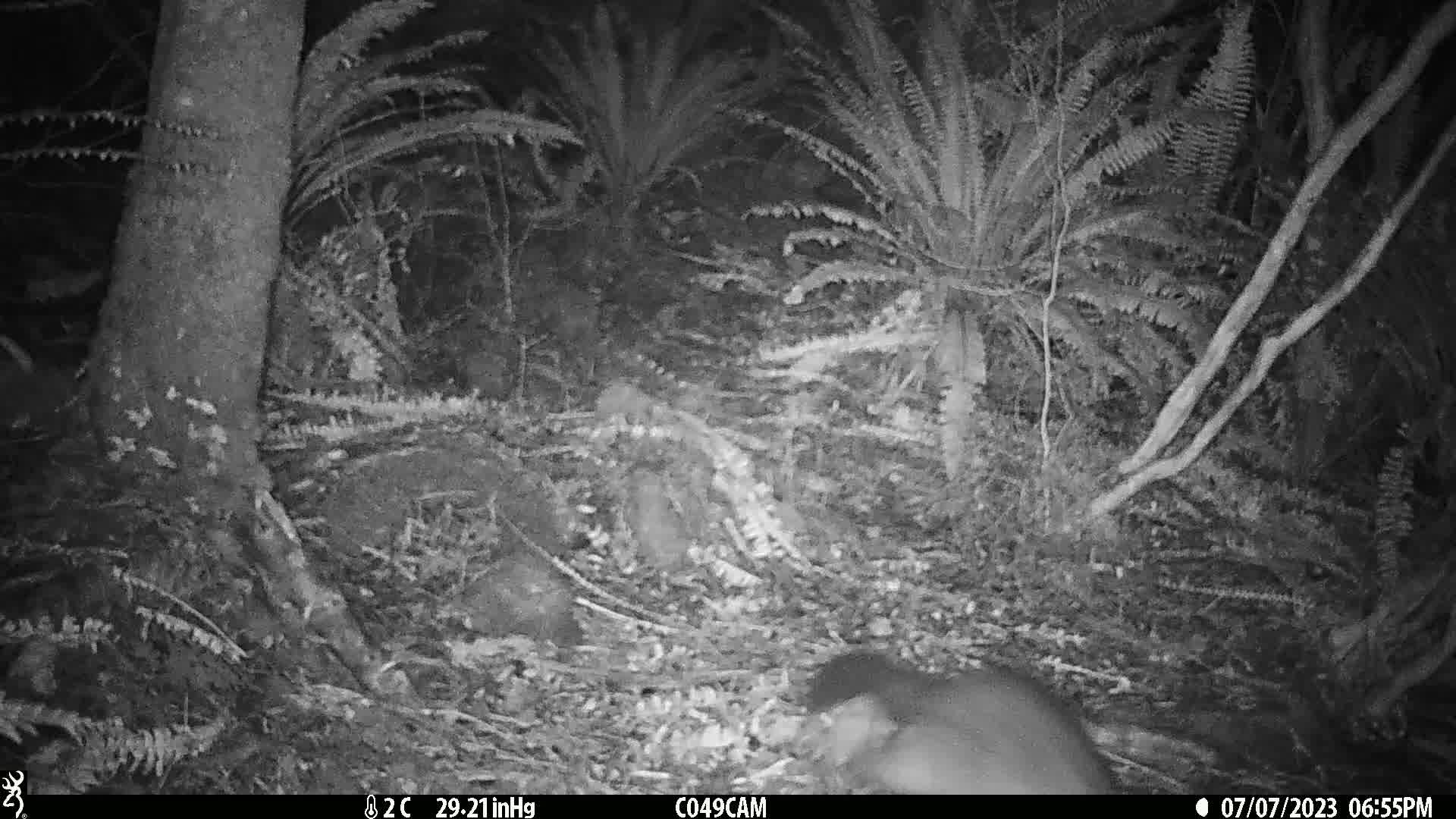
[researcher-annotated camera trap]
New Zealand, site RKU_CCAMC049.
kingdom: Animalia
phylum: Chordata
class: Mammalia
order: Diprotodontia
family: Phalangeridae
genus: Trichosurus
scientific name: Trichosurus vulpecula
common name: common brushtail possum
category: possum